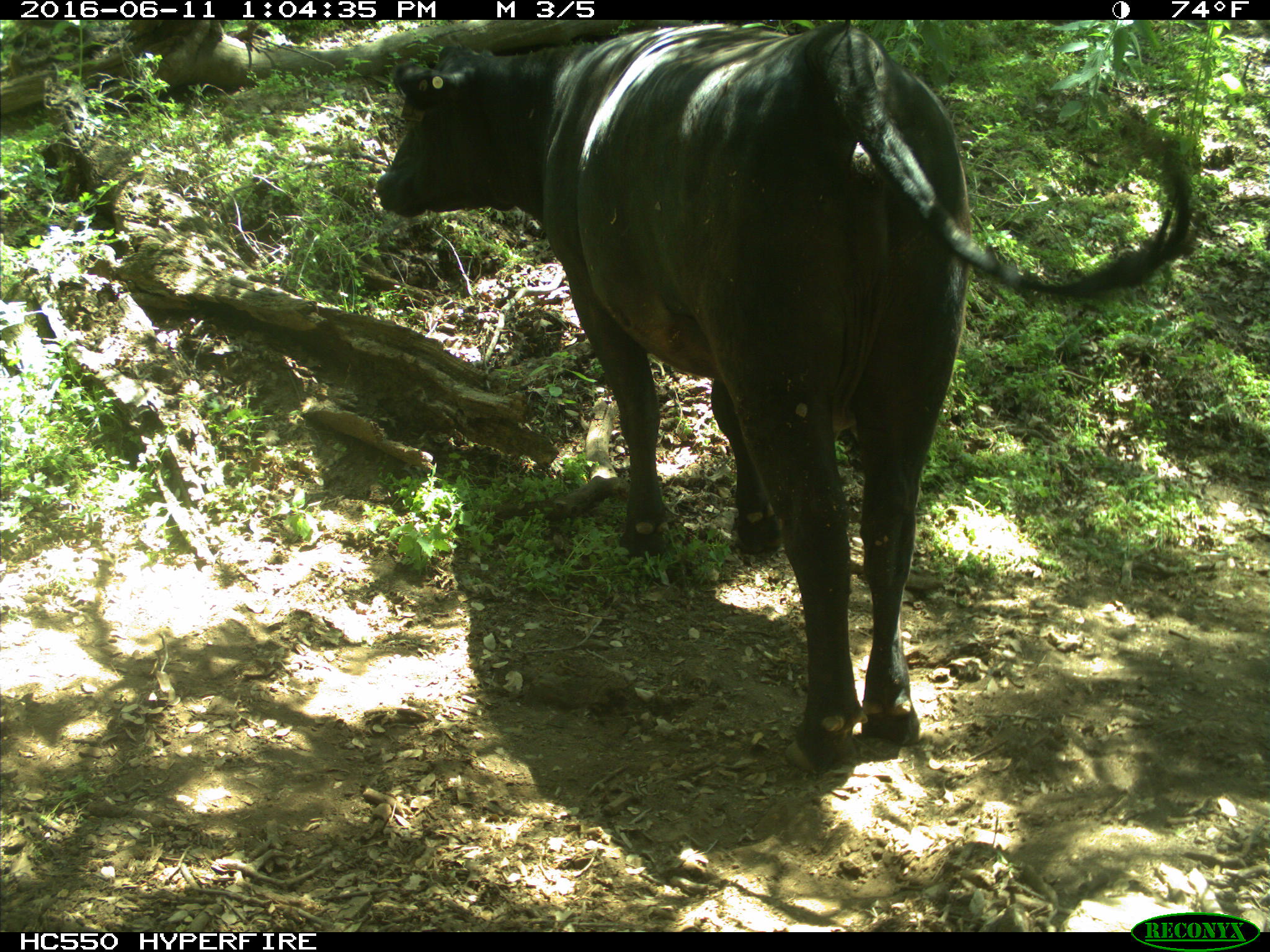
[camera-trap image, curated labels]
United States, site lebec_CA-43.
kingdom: Animalia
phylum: Chordata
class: Mammalia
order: Artiodactyla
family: Bovidae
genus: Bos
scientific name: Bos taurus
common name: domestic cow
Bos taurus (domestic cow).